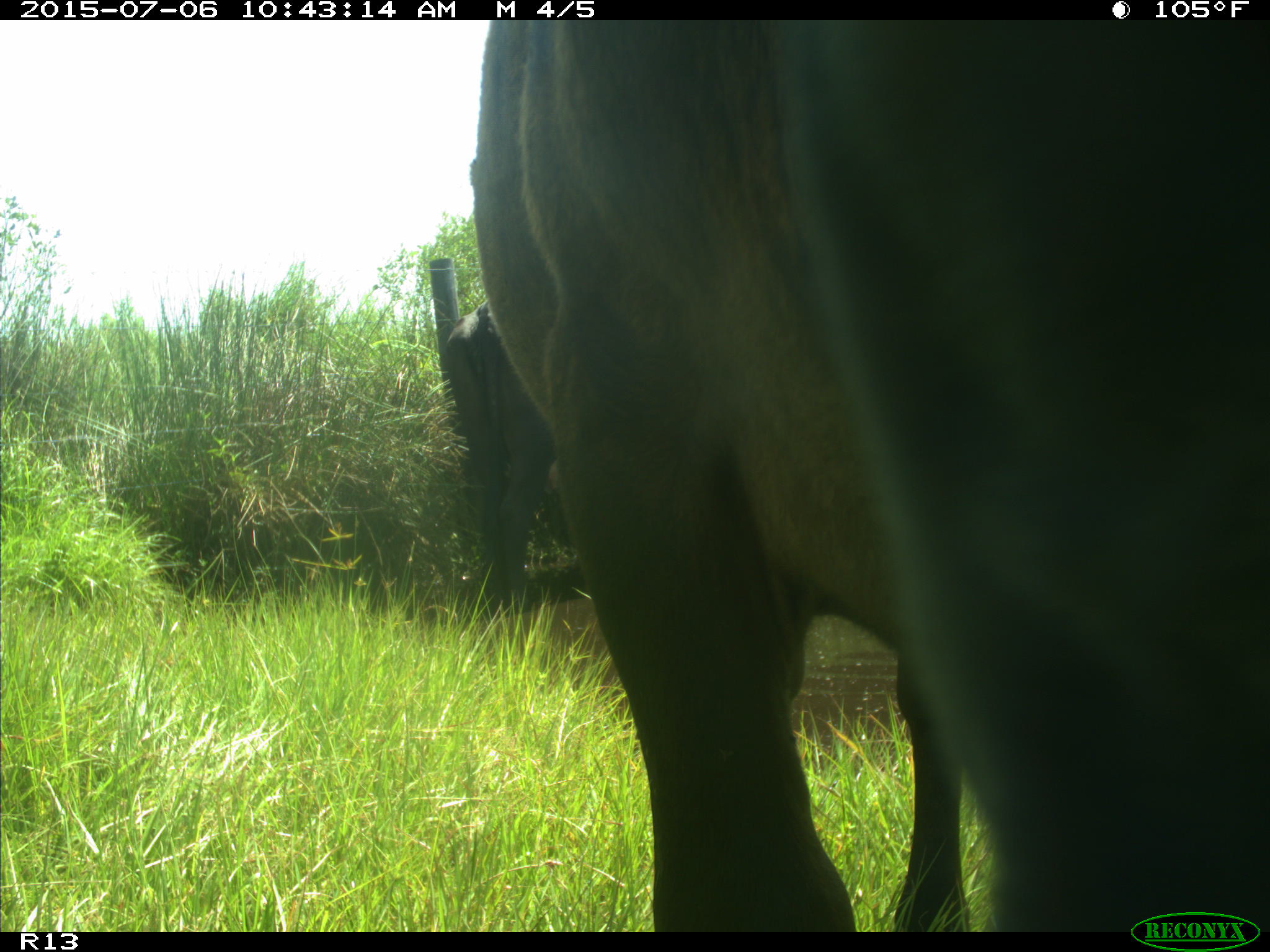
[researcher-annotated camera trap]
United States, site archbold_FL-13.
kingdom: Animalia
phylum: Chordata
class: Mammalia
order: Artiodactyla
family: Bovidae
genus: Bos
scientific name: Bos taurus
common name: domestic cow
Bos taurus (domestic cow).